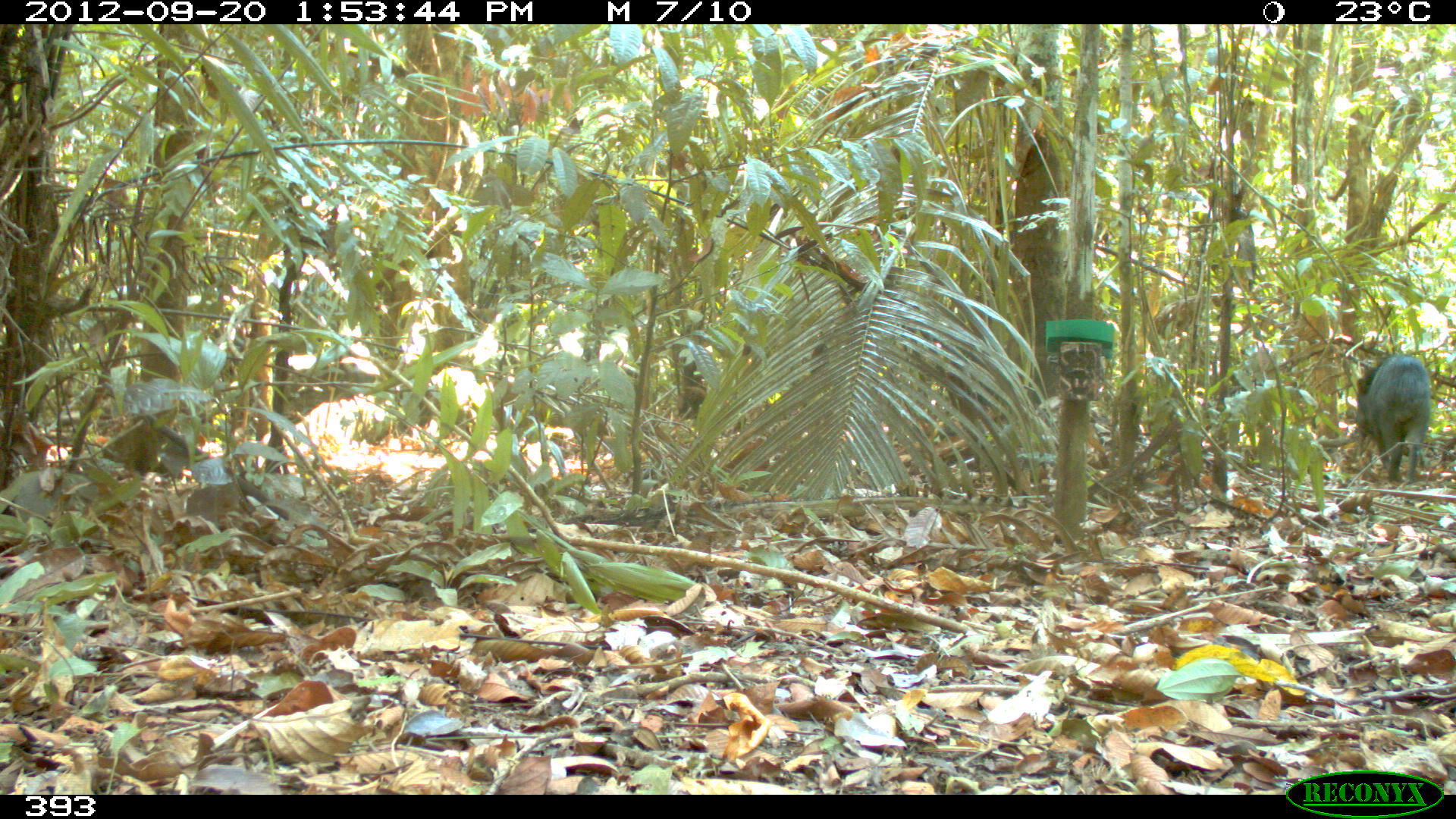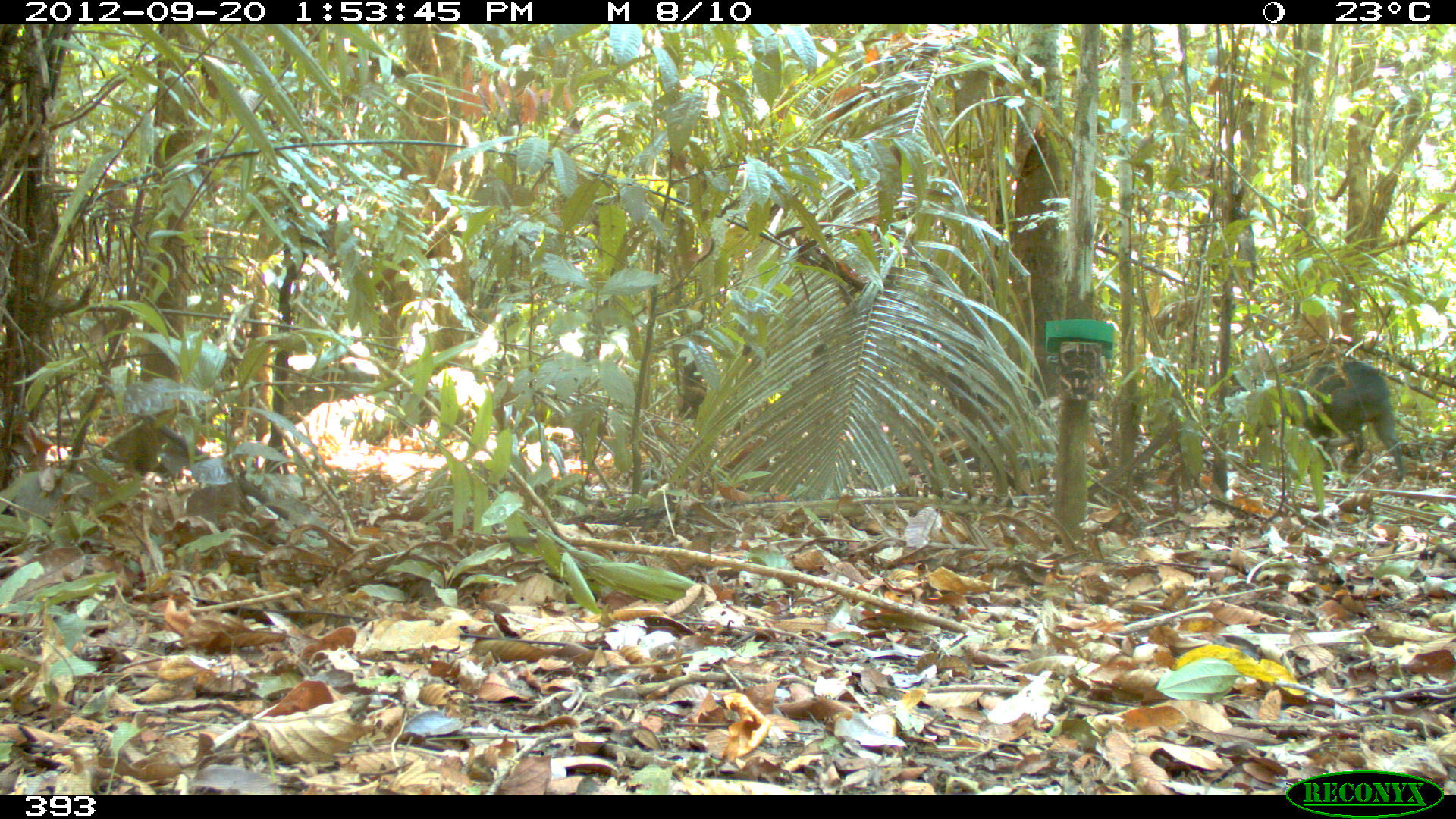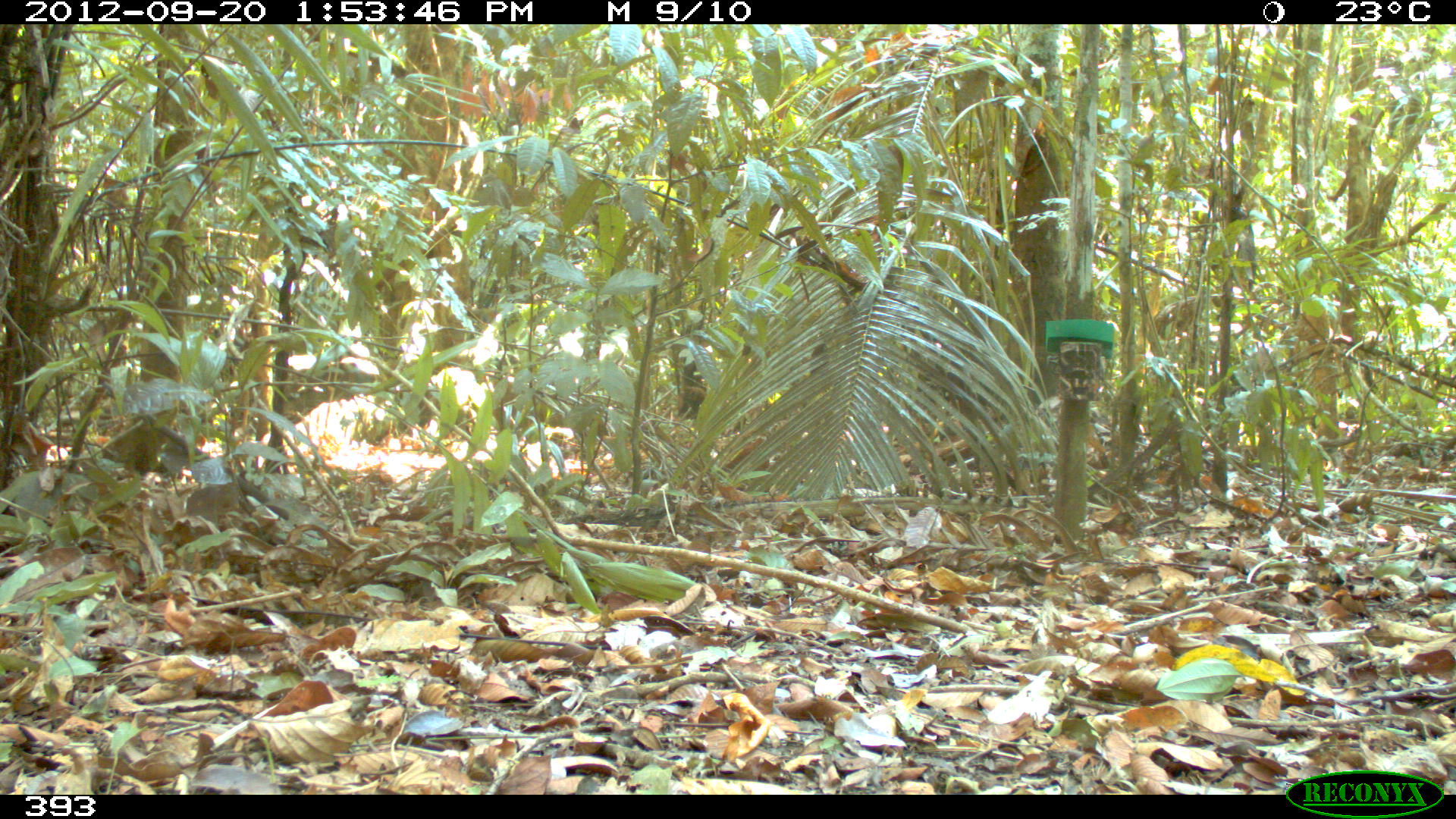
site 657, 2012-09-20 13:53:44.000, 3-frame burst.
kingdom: Animalia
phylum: Chordata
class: Mammalia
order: Artiodactyla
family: Tayassuidae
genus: Tayassu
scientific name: Tayassu pecari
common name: white-lipped peccary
Tayassu pecari (white-lipped peccary).